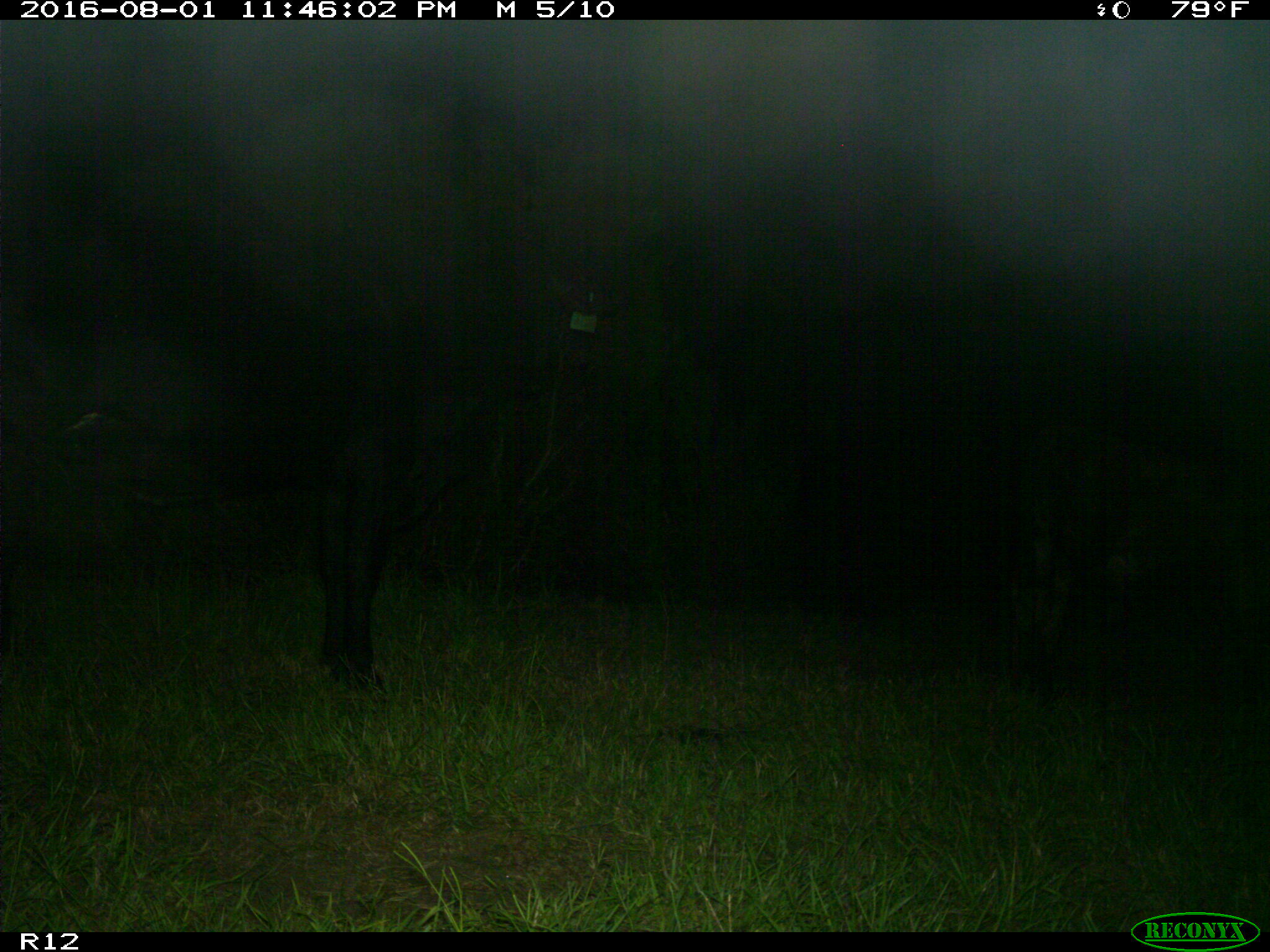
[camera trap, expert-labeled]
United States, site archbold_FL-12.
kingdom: Animalia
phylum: Chordata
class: Mammalia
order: Artiodactyla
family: Bovidae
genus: Bos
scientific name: Bos taurus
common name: domestic cow